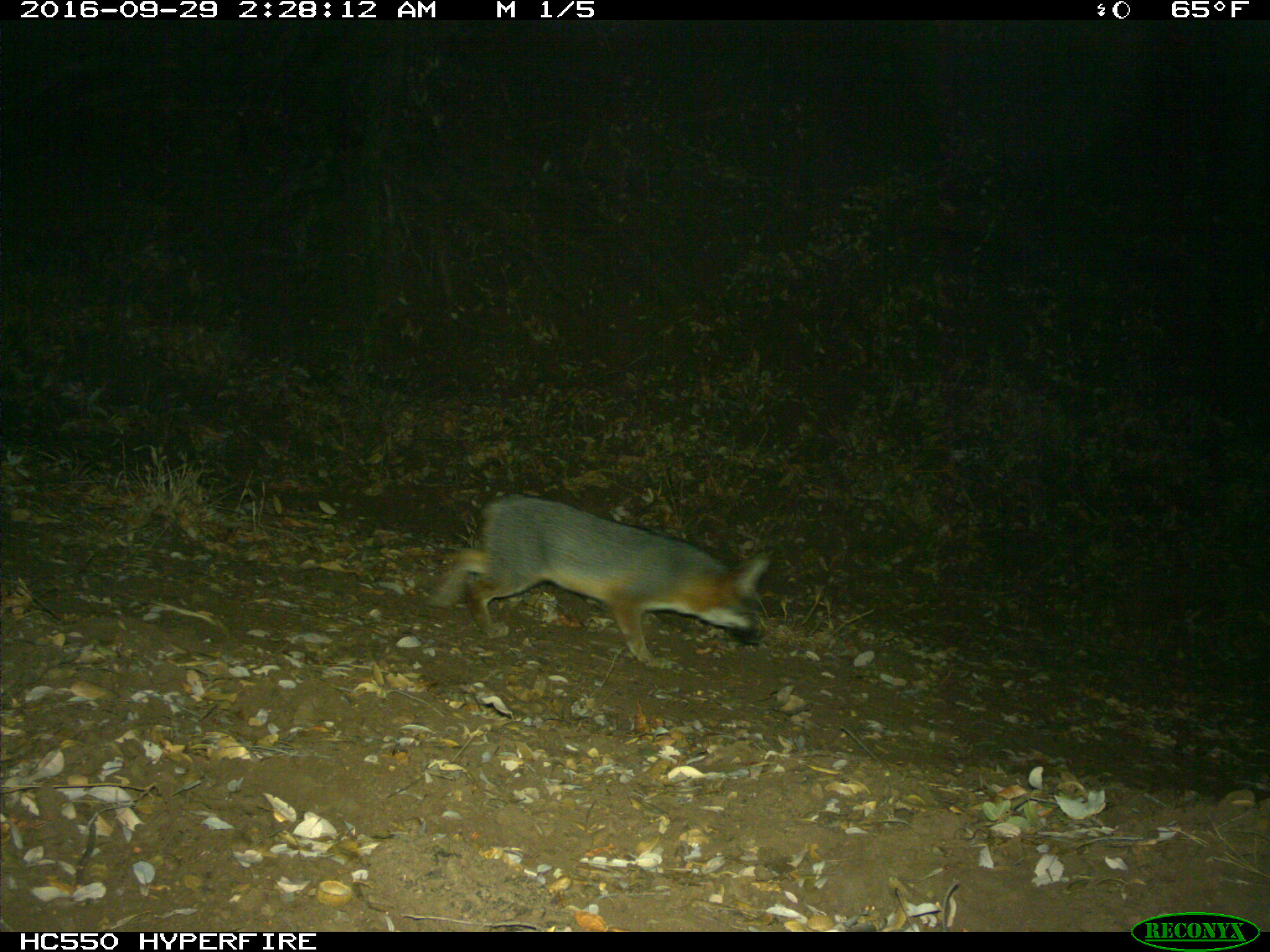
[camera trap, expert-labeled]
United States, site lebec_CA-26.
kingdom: Animalia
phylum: Chordata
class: Mammalia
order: Carnivora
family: Canidae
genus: Urocyon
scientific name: Urocyon cinereoargenteus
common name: gray fox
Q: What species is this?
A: Urocyon cinereoargenteus (gray fox).